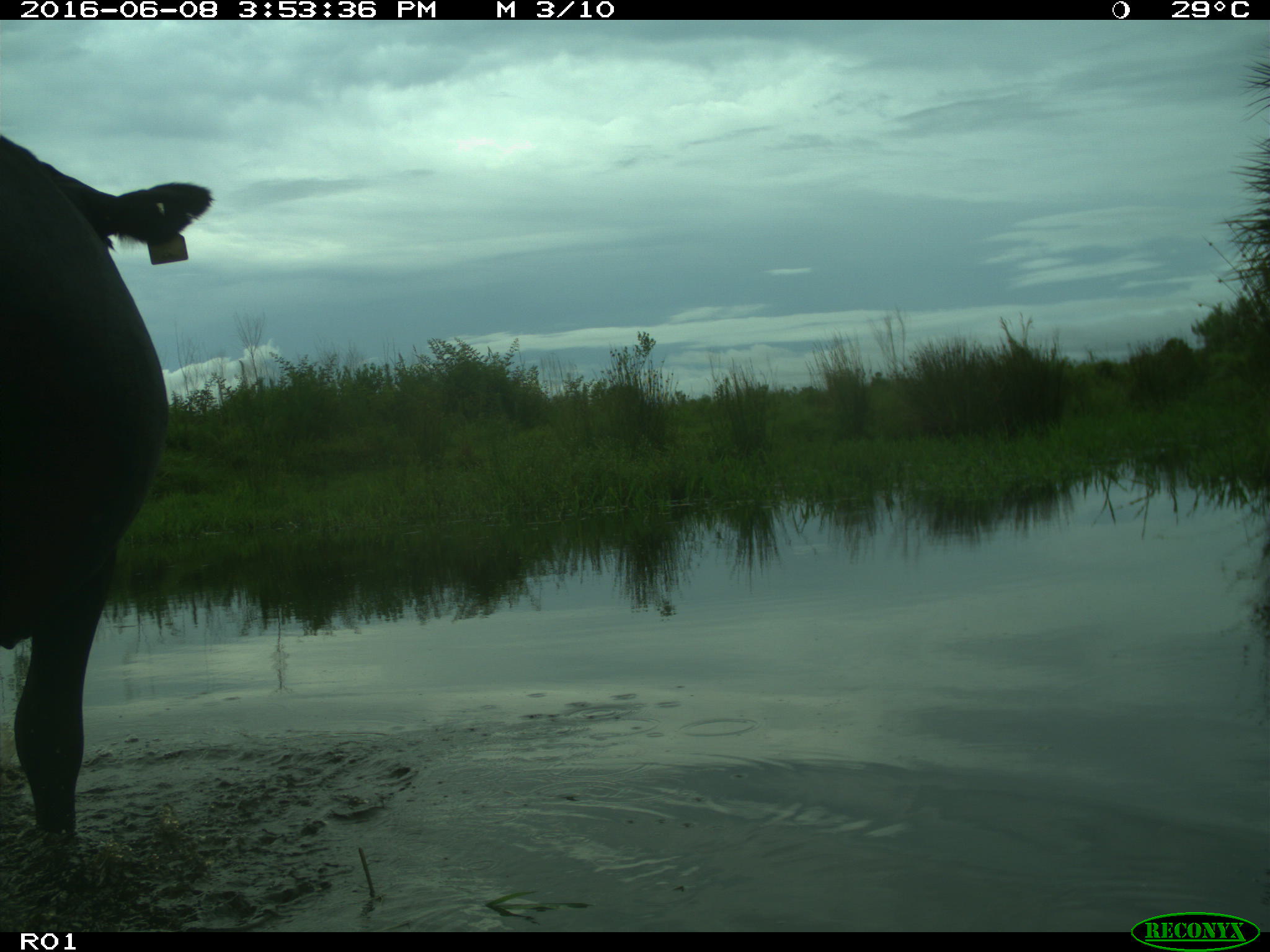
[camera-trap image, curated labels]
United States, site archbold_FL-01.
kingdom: Animalia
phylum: Chordata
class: Mammalia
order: Artiodactyla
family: Bovidae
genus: Bos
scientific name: Bos taurus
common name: domestic cow